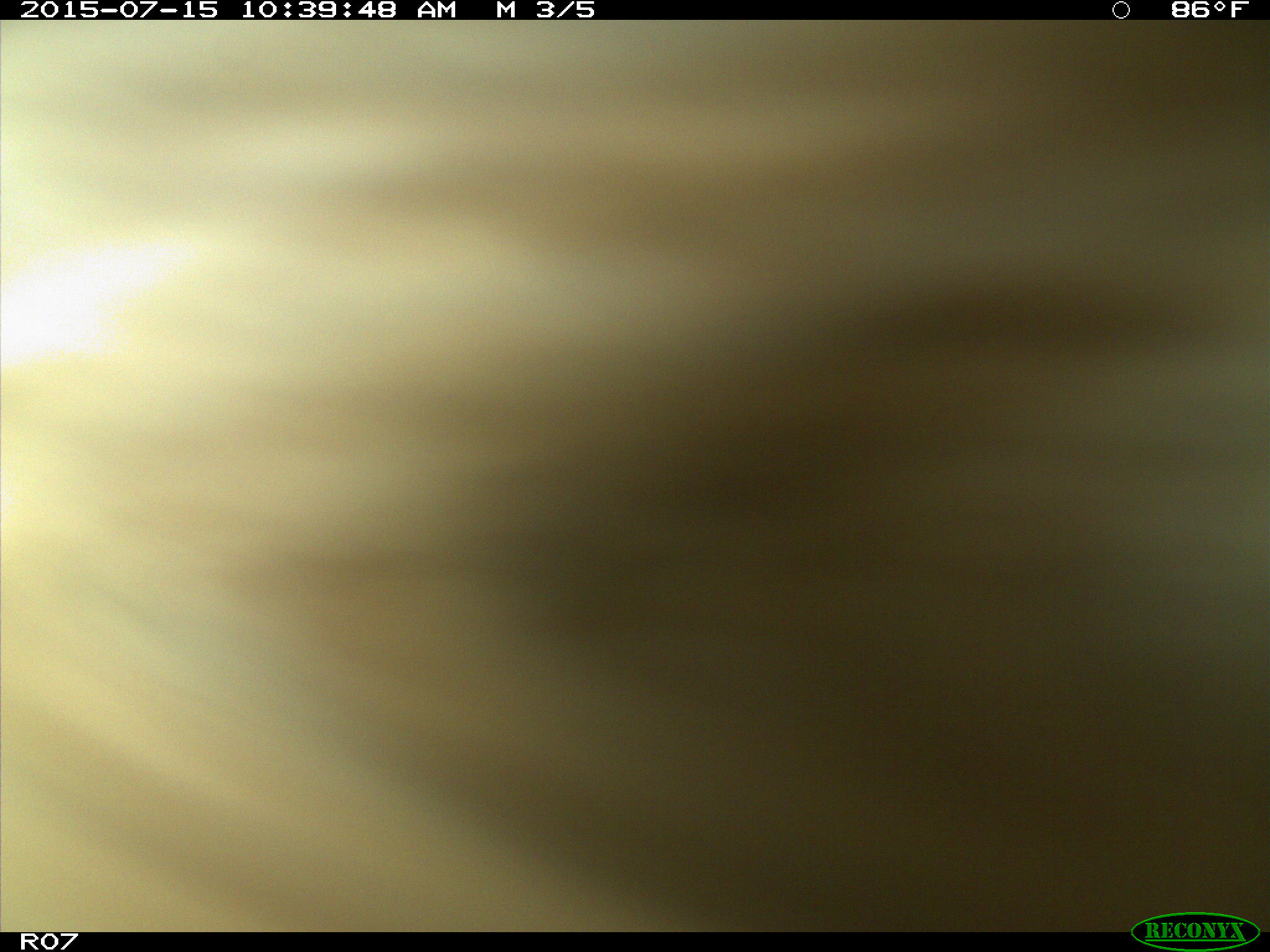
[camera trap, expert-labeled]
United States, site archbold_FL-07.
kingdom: Animalia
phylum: Chordata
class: Mammalia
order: Artiodactyla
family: Bovidae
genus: Bos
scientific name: Bos taurus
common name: domestic cow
Bos taurus (domestic cow).